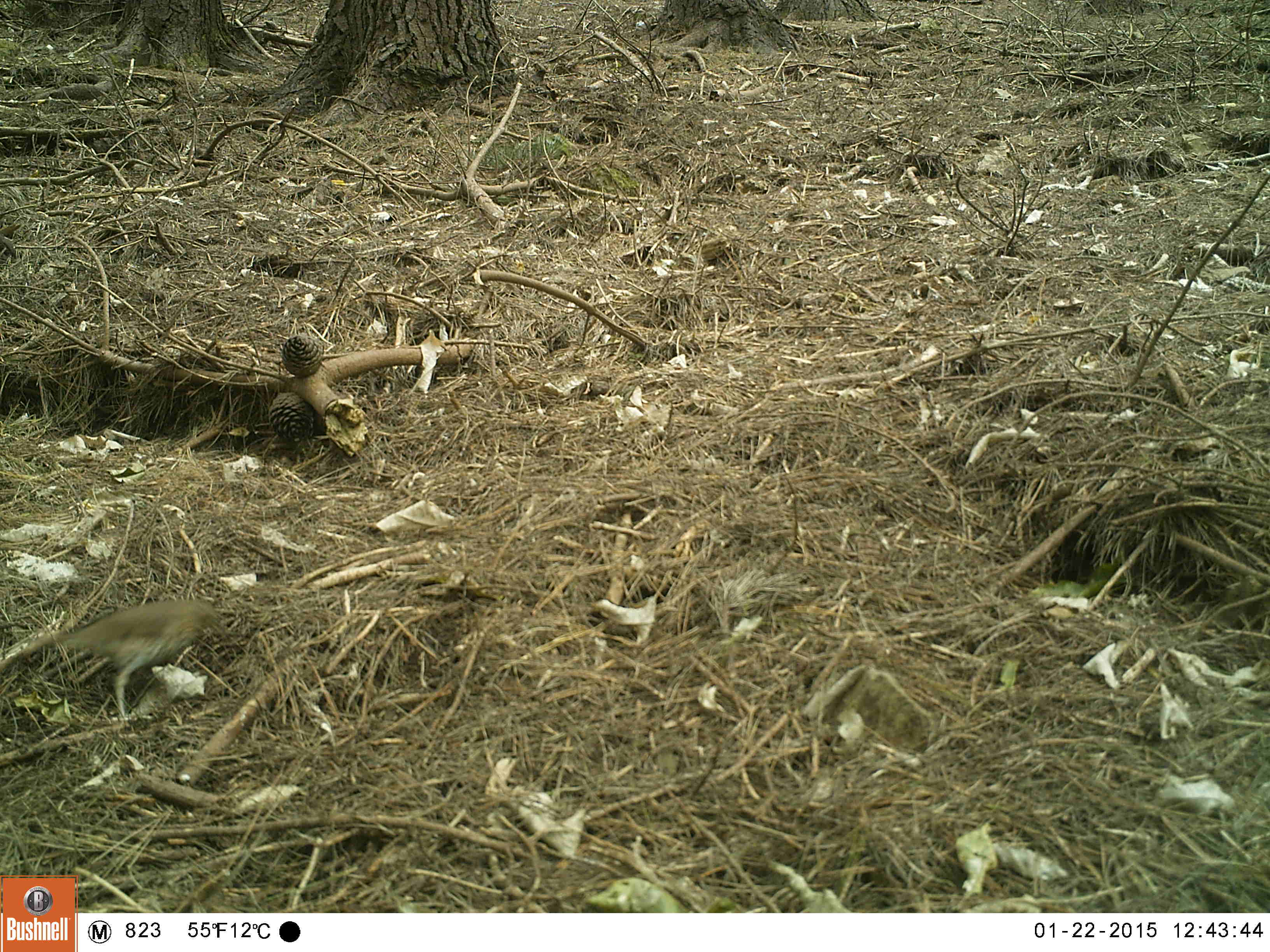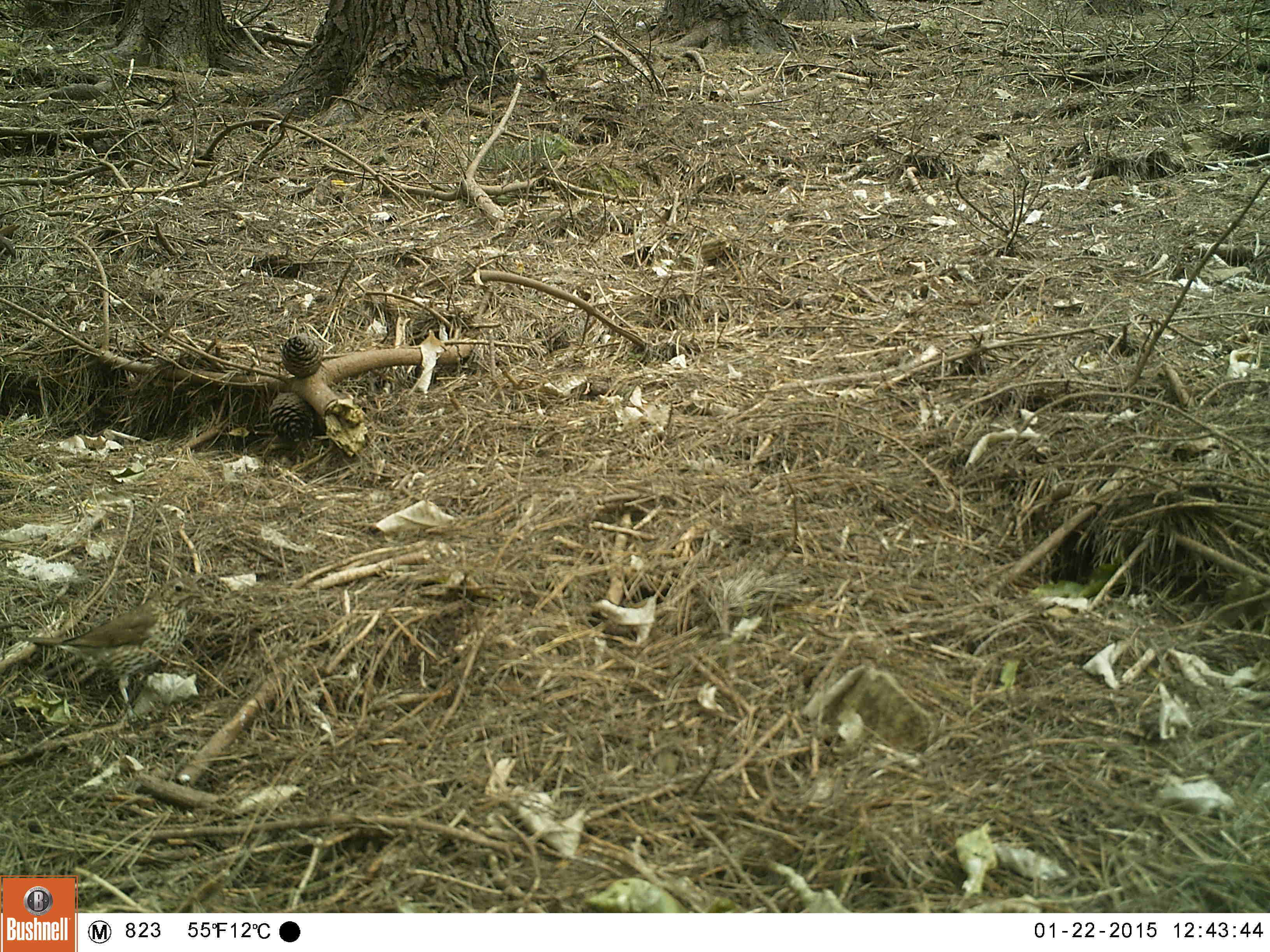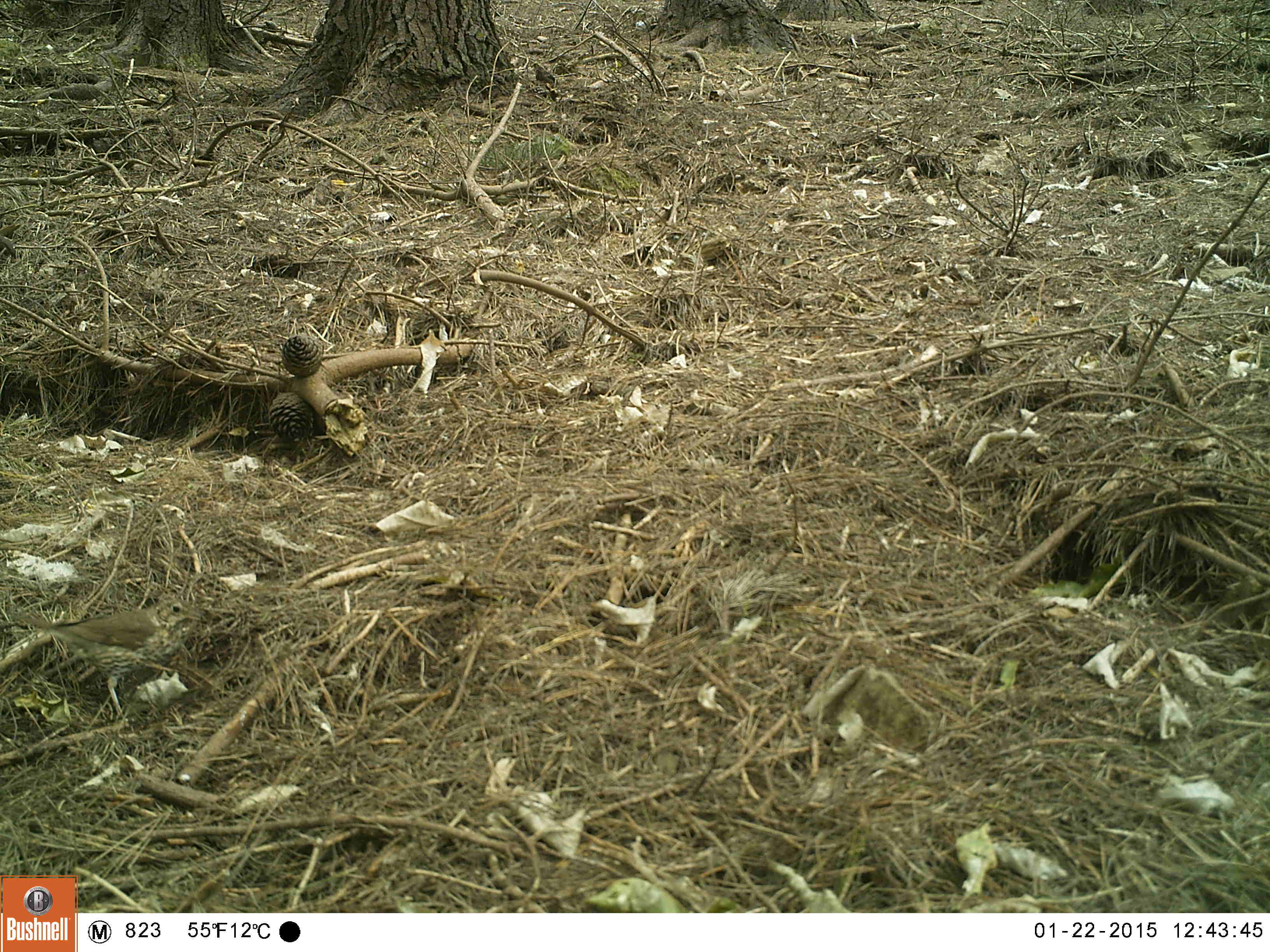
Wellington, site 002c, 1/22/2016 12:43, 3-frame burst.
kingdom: Animalia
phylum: Chordata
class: Aves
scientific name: Aves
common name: bird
Bird (Aves).